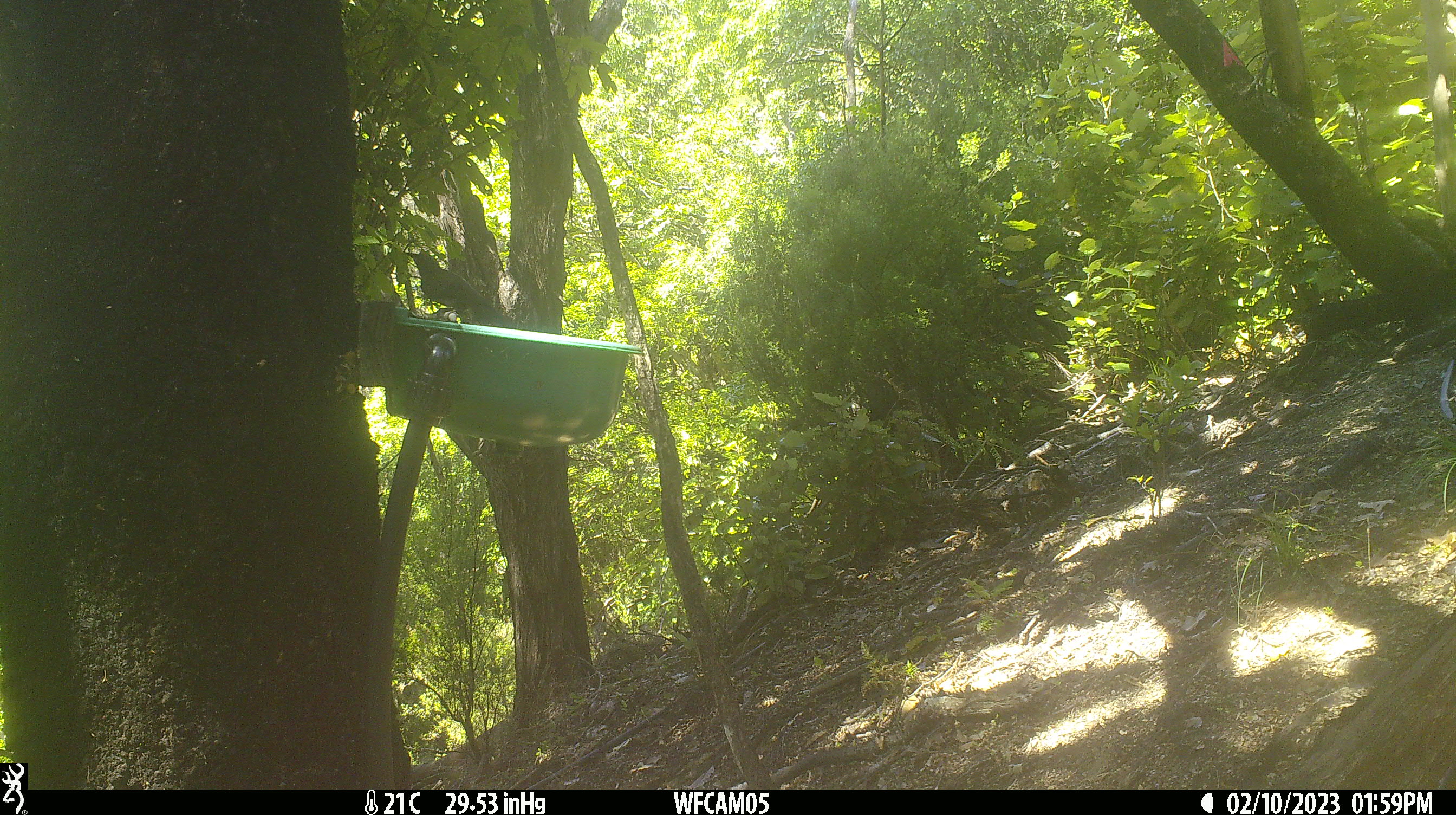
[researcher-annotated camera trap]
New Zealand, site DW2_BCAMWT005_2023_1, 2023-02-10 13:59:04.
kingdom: Animalia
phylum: Chordata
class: Aves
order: Passeriformes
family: Meliphagidae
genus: Anthornis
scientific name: Anthornis melanura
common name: new zealand bellbird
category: bellbird